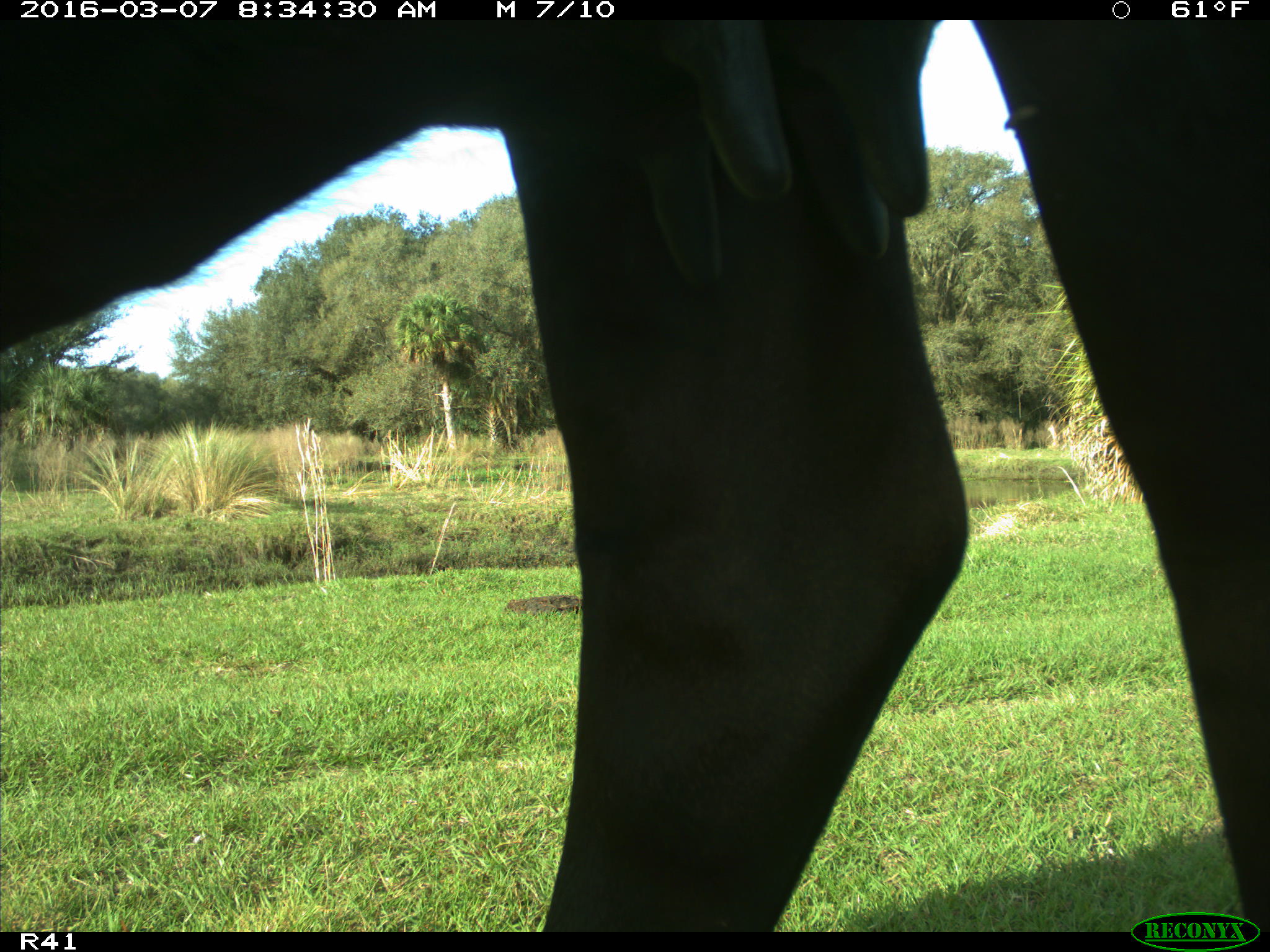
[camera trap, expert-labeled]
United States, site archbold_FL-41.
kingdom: Animalia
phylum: Chordata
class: Mammalia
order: Artiodactyla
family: Bovidae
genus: Bos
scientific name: Bos taurus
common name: domestic cow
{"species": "Bos taurus (domestic cow)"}